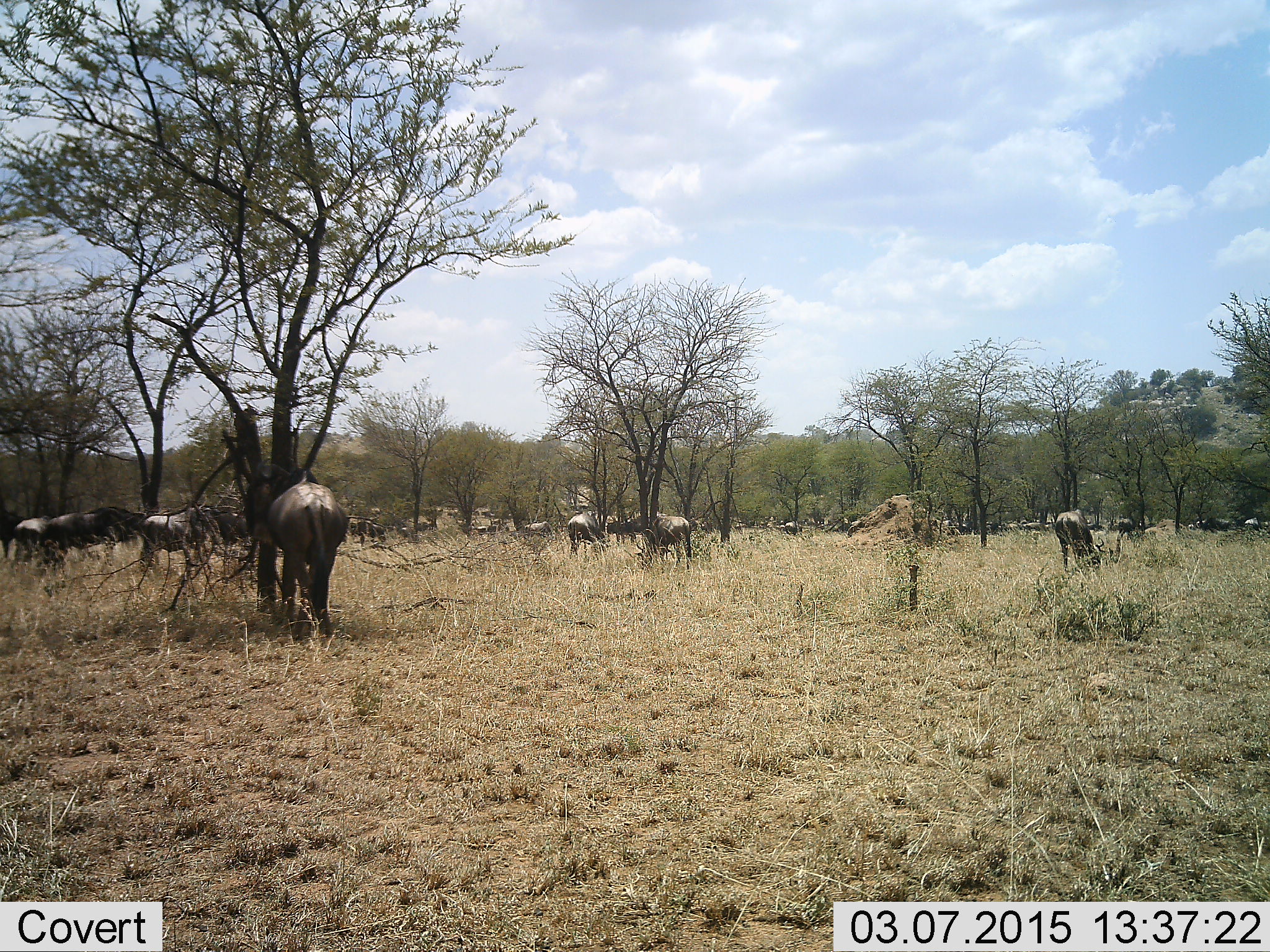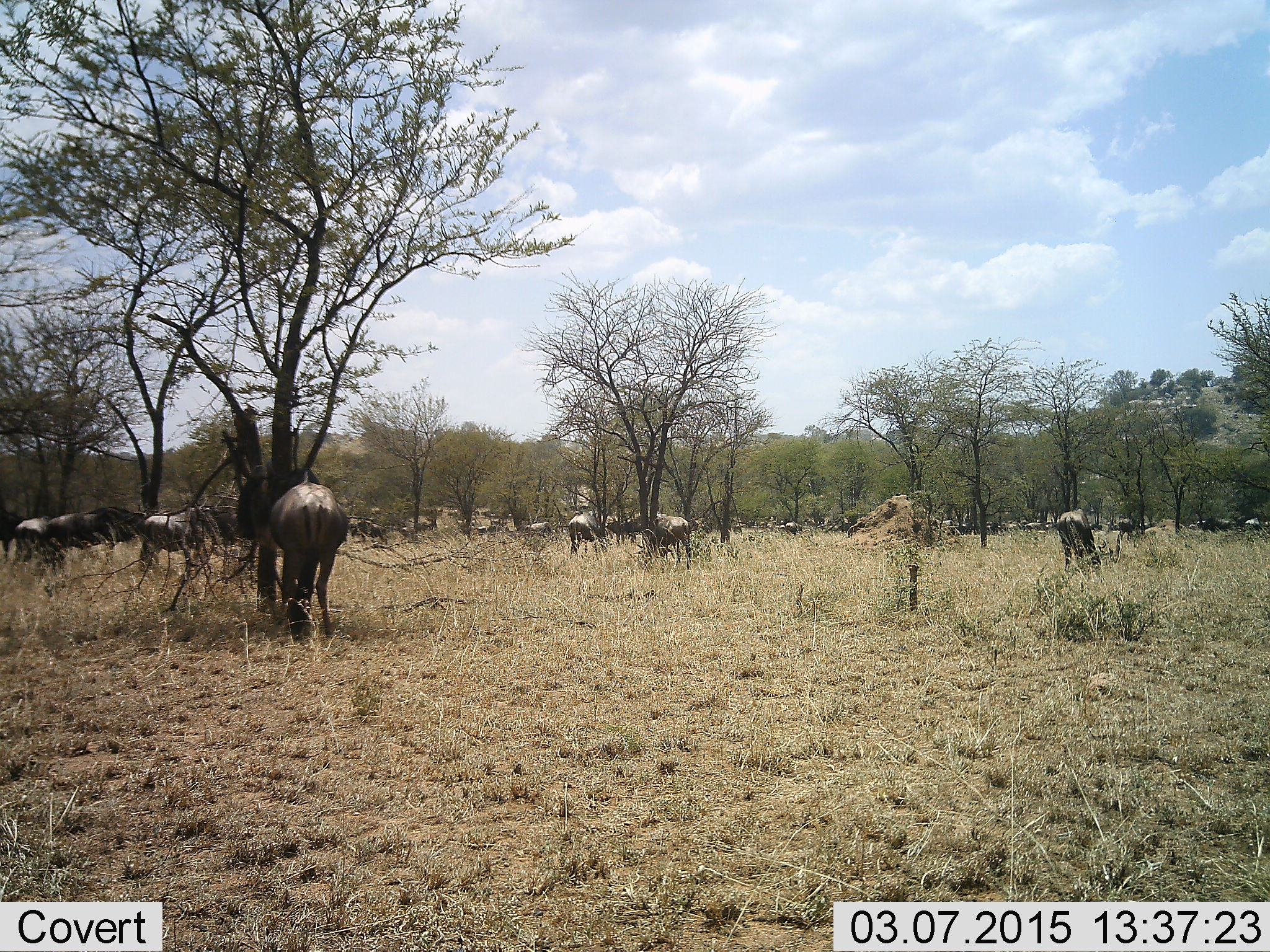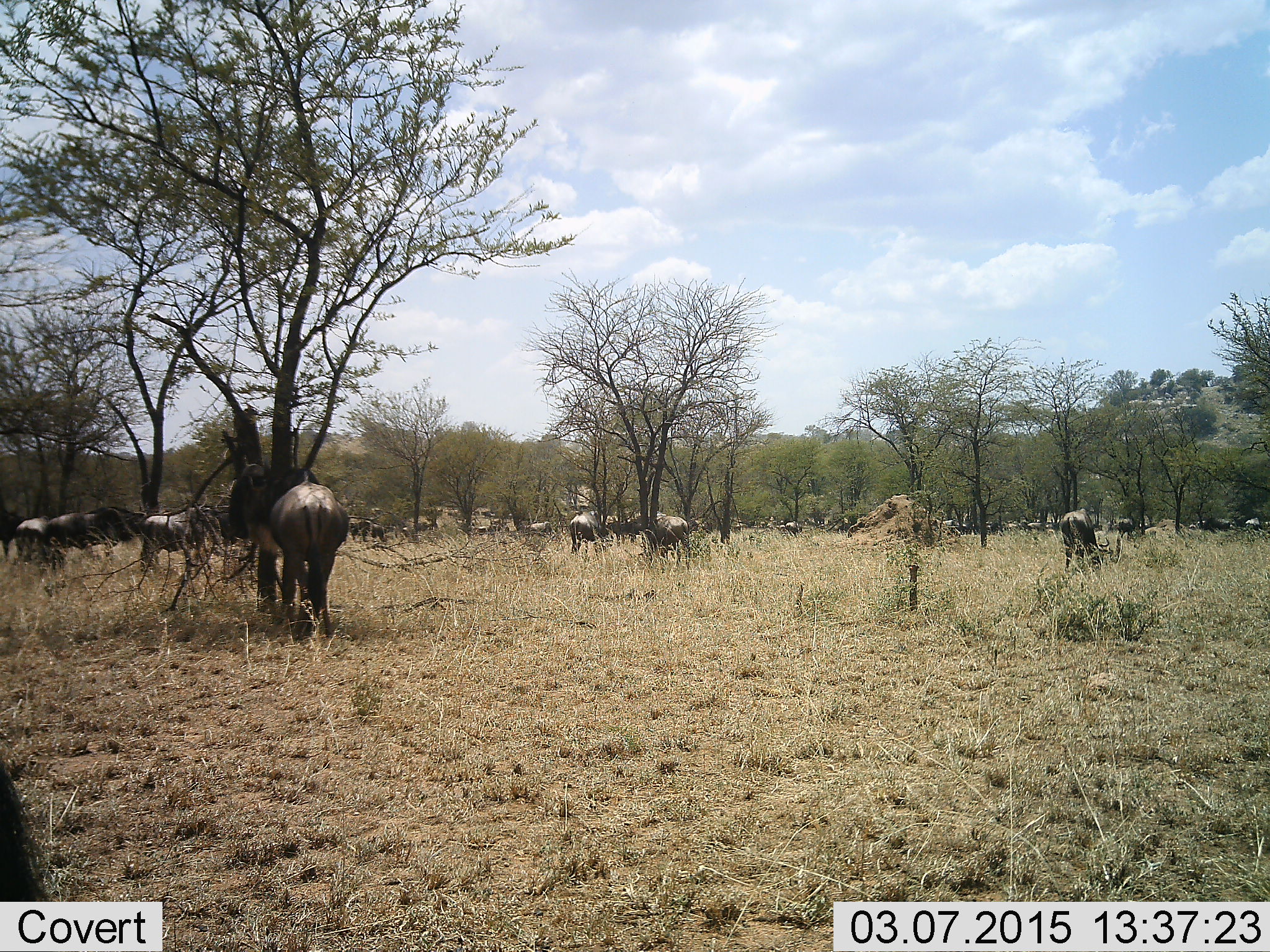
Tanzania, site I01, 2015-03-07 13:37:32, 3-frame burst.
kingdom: Animalia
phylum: Chordata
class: Mammalia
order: Artiodactyla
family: Bovidae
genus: Connochaetes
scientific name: Connochaetes taurinus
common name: blue wildebeest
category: wildebeest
Wildebeest (blue wildebeest) (Connochaetes taurinus), count 11-50. Behavior (volunteer vote fractions): standing 70%, resting 10%, moving 30%, interacting 0%. Young present (vote fraction): 0%. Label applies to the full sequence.